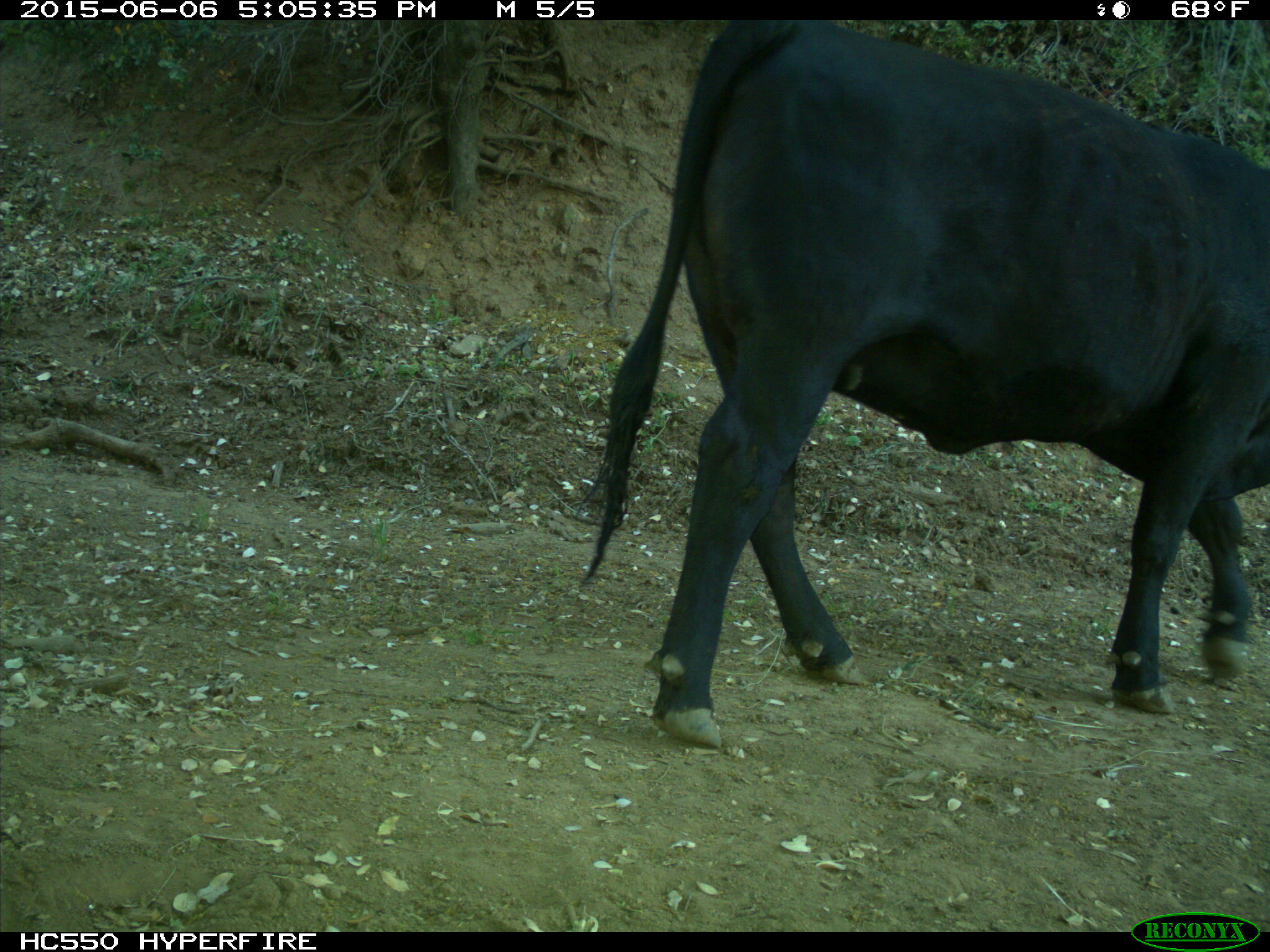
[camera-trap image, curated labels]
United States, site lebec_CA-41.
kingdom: Animalia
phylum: Chordata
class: Mammalia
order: Artiodactyla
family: Bovidae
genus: Bos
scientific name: Bos taurus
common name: domestic cow